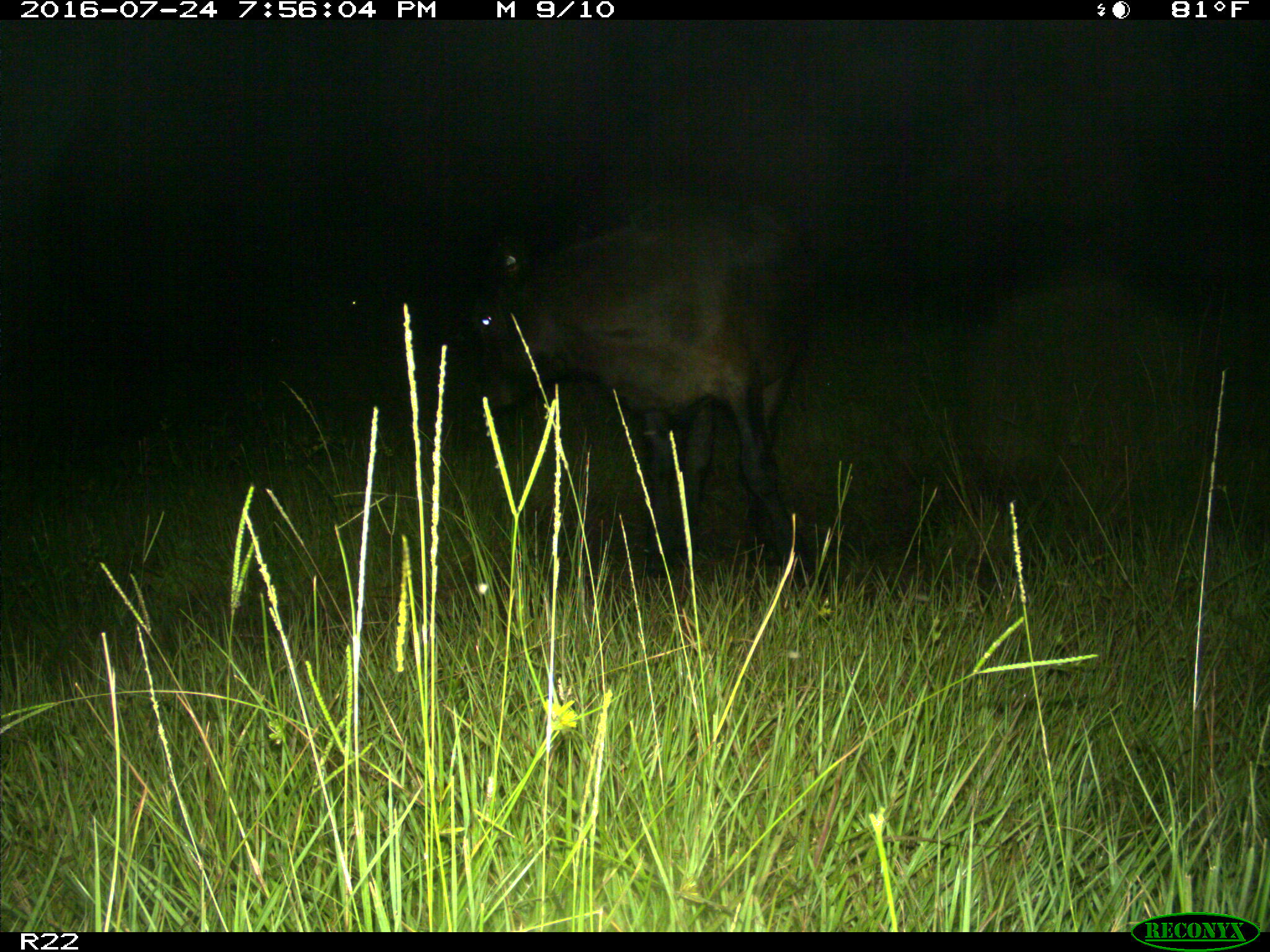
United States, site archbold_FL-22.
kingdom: Animalia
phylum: Chordata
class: Mammalia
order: Artiodactyla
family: Bovidae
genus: Bos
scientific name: Bos taurus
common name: domestic cow